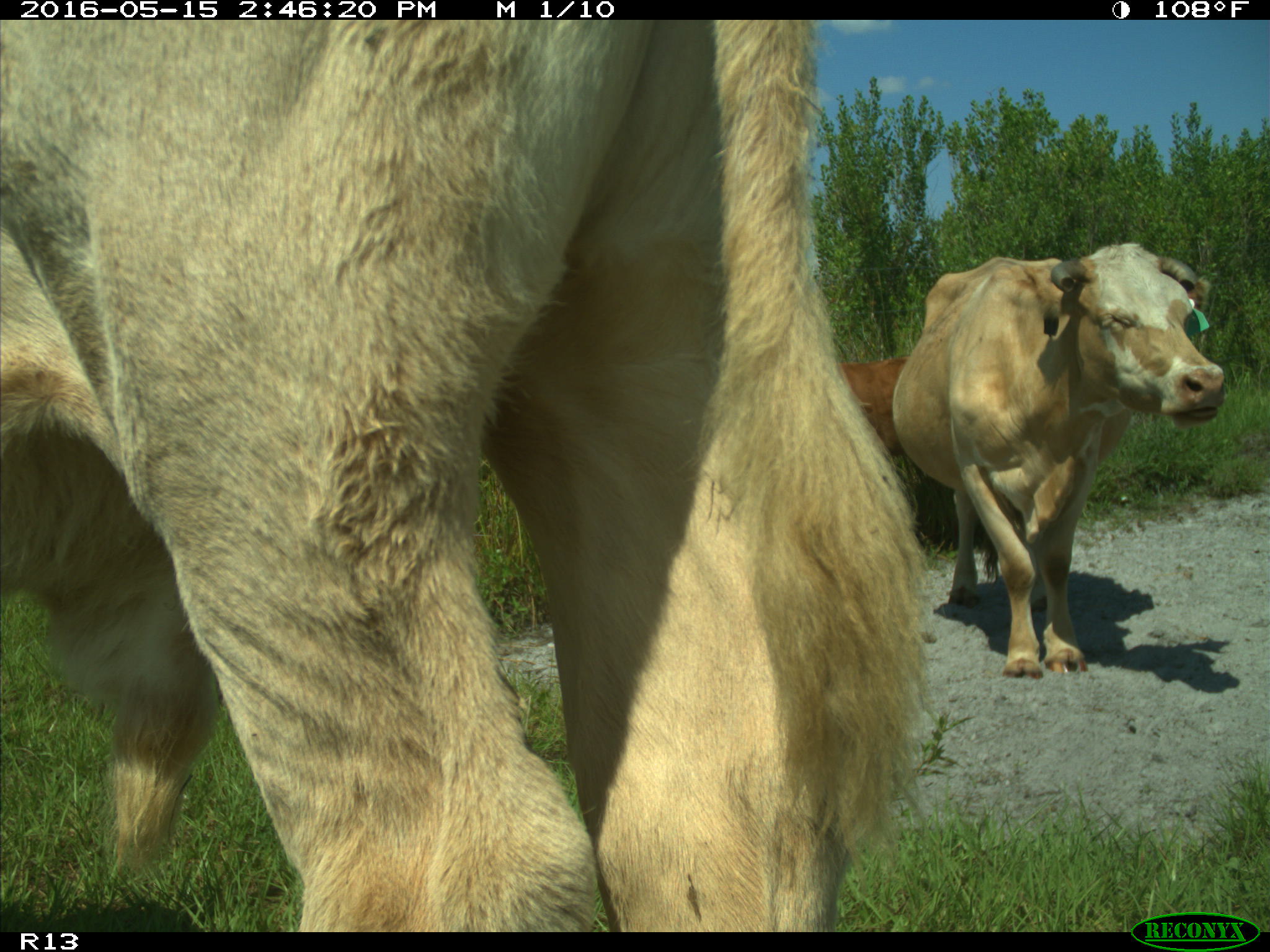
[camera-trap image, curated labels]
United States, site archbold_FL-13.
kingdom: Animalia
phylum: Chordata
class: Mammalia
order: Artiodactyla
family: Bovidae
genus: Bos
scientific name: Bos taurus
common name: domestic cow